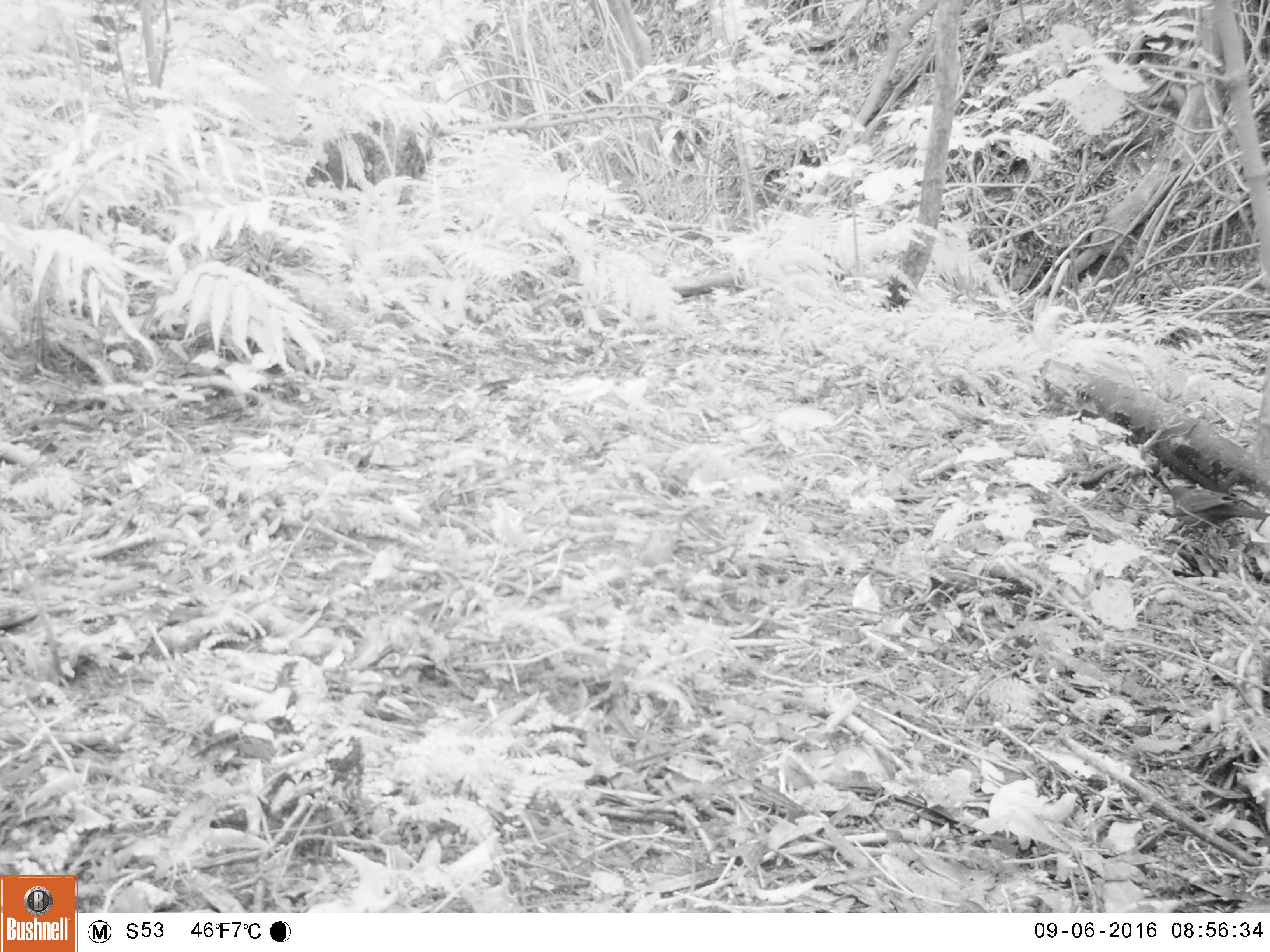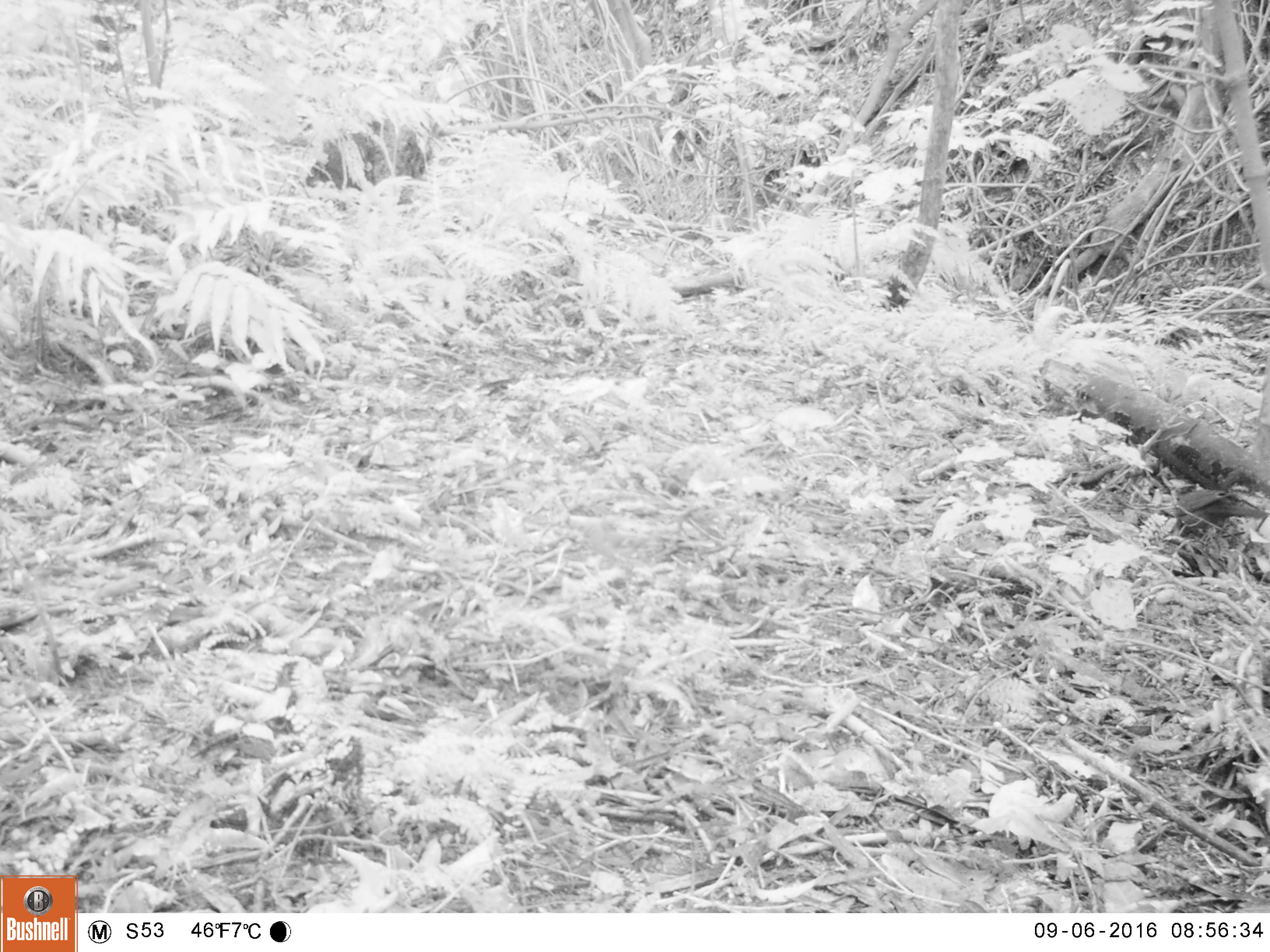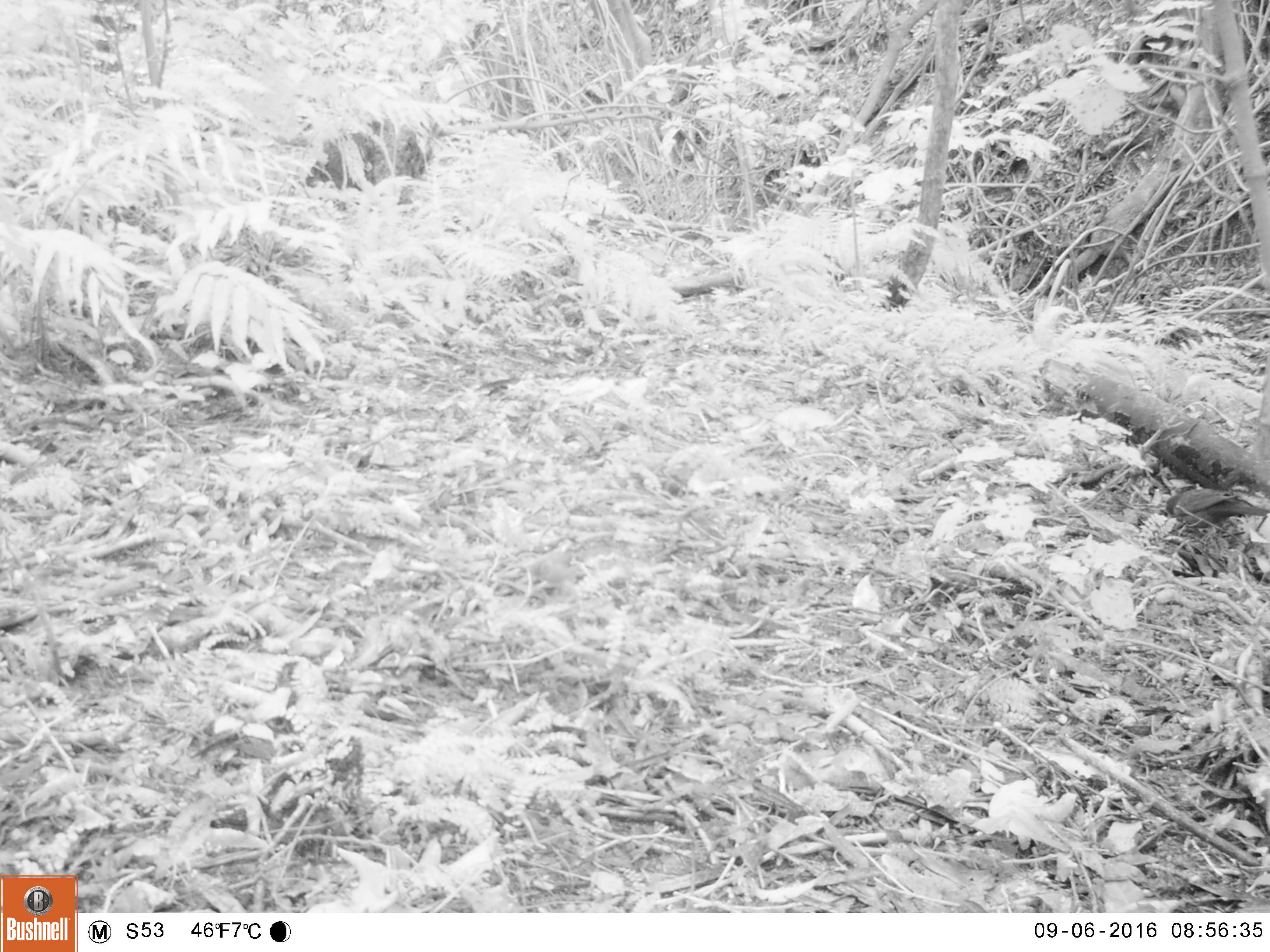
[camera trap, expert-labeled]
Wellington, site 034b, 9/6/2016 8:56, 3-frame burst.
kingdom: Animalia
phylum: Chordata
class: Aves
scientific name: Aves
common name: bird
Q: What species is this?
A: Bird (Aves).